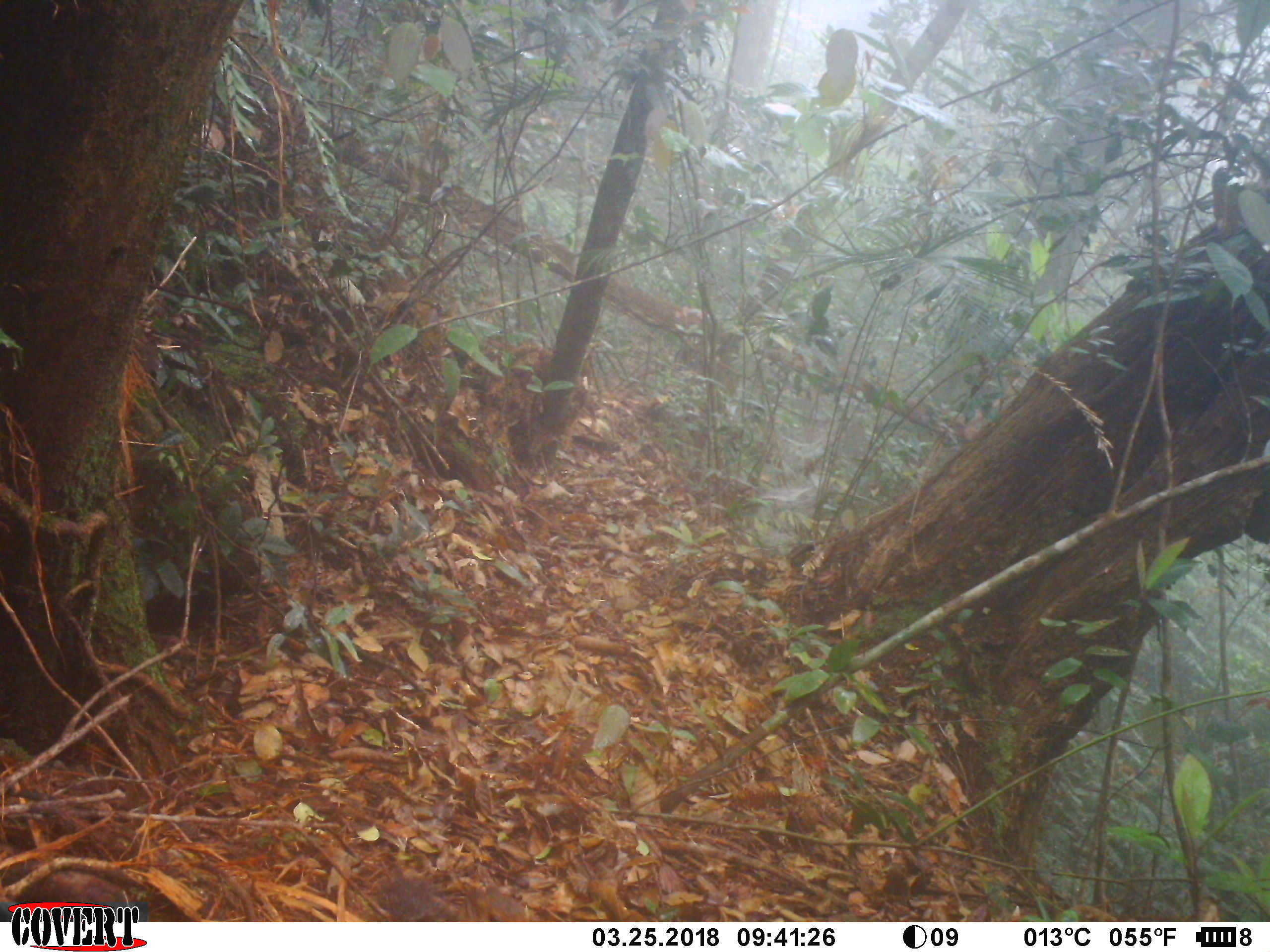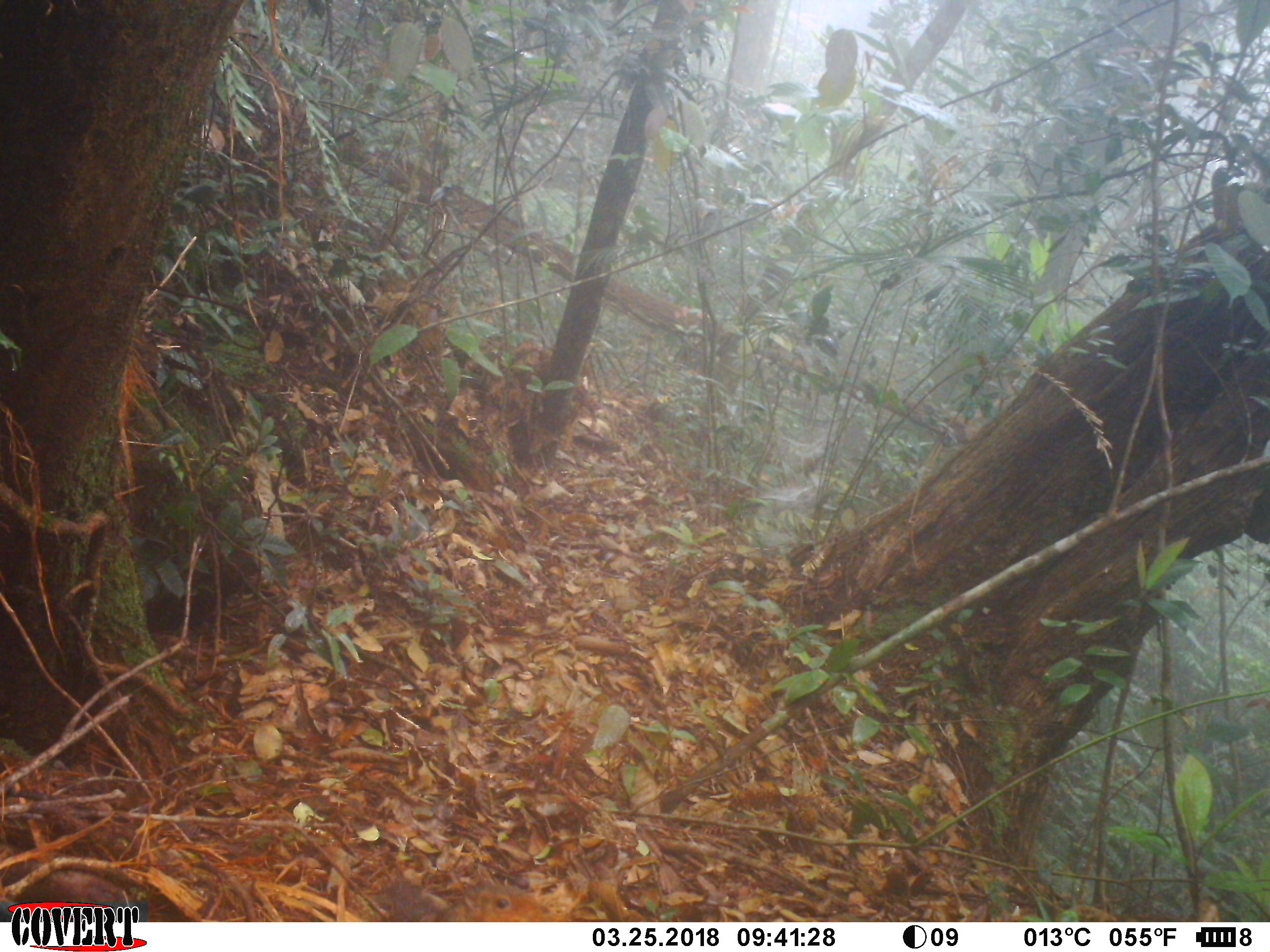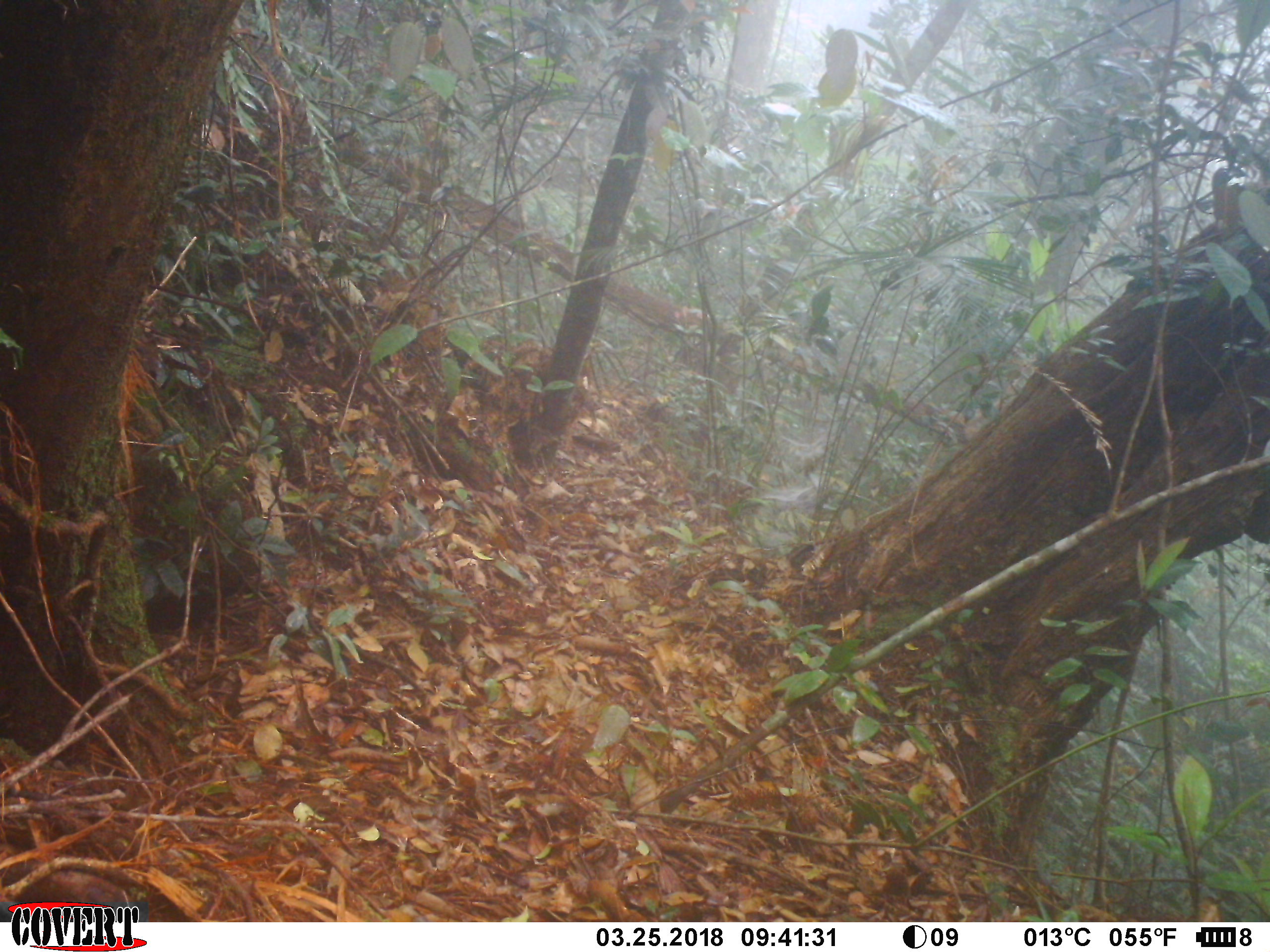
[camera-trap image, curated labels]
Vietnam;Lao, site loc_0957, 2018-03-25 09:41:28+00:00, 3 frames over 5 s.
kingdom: Animalia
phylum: Chordata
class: Mammalia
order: Rodentia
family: Sciuridae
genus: Dremomys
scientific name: Dremomys rufigenis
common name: red-cheeked squirrel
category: red cheeked squirrel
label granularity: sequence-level